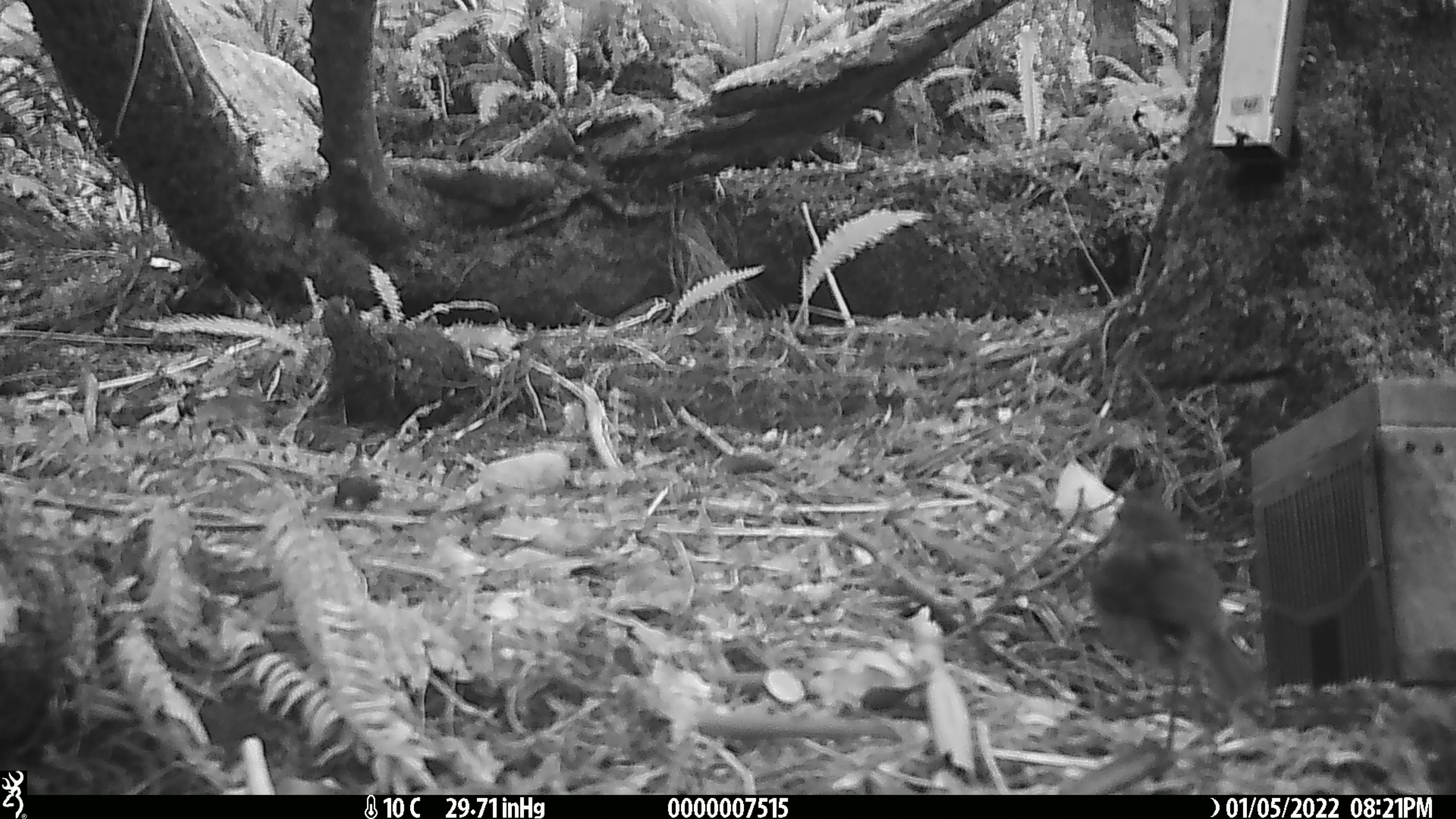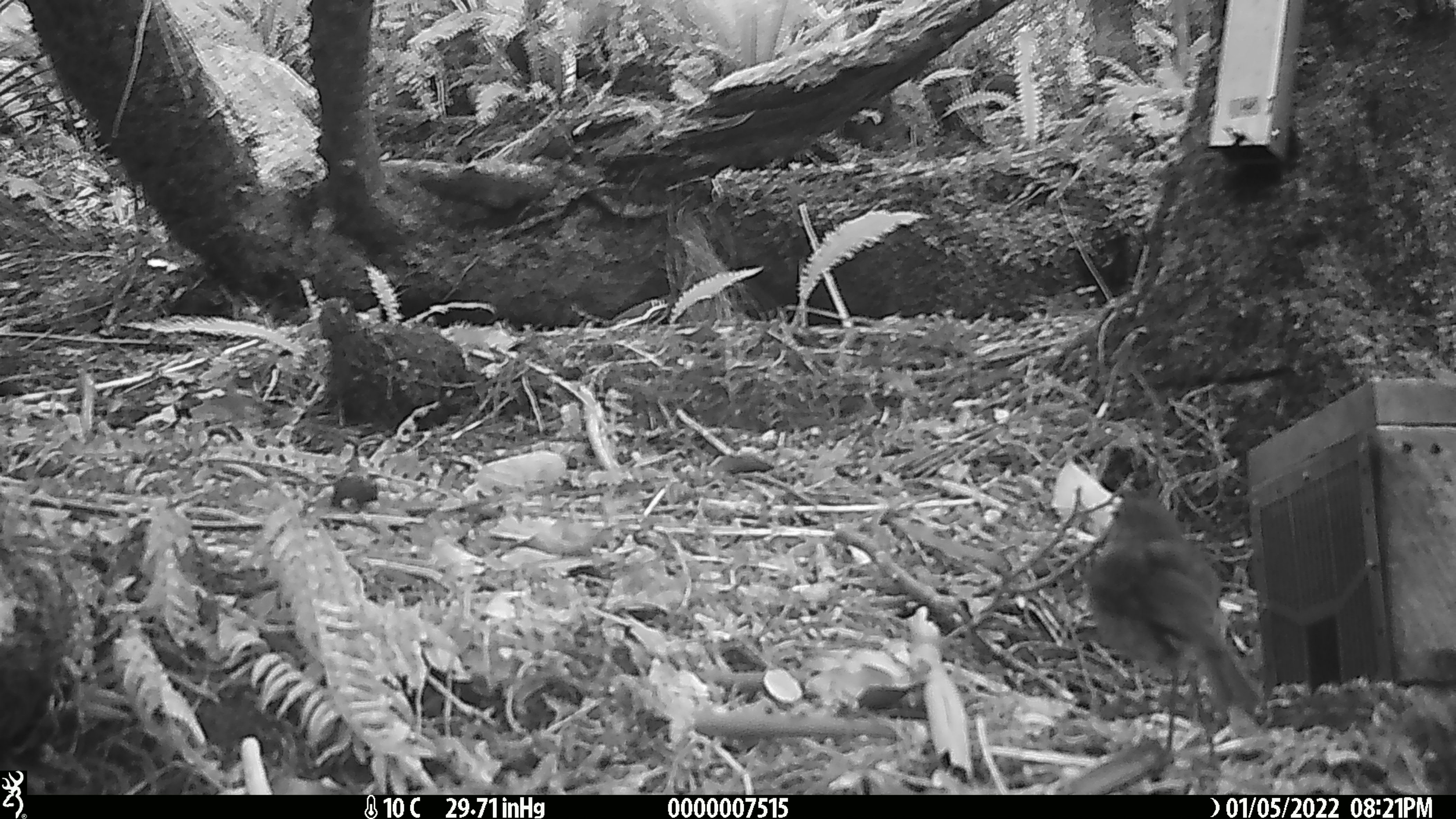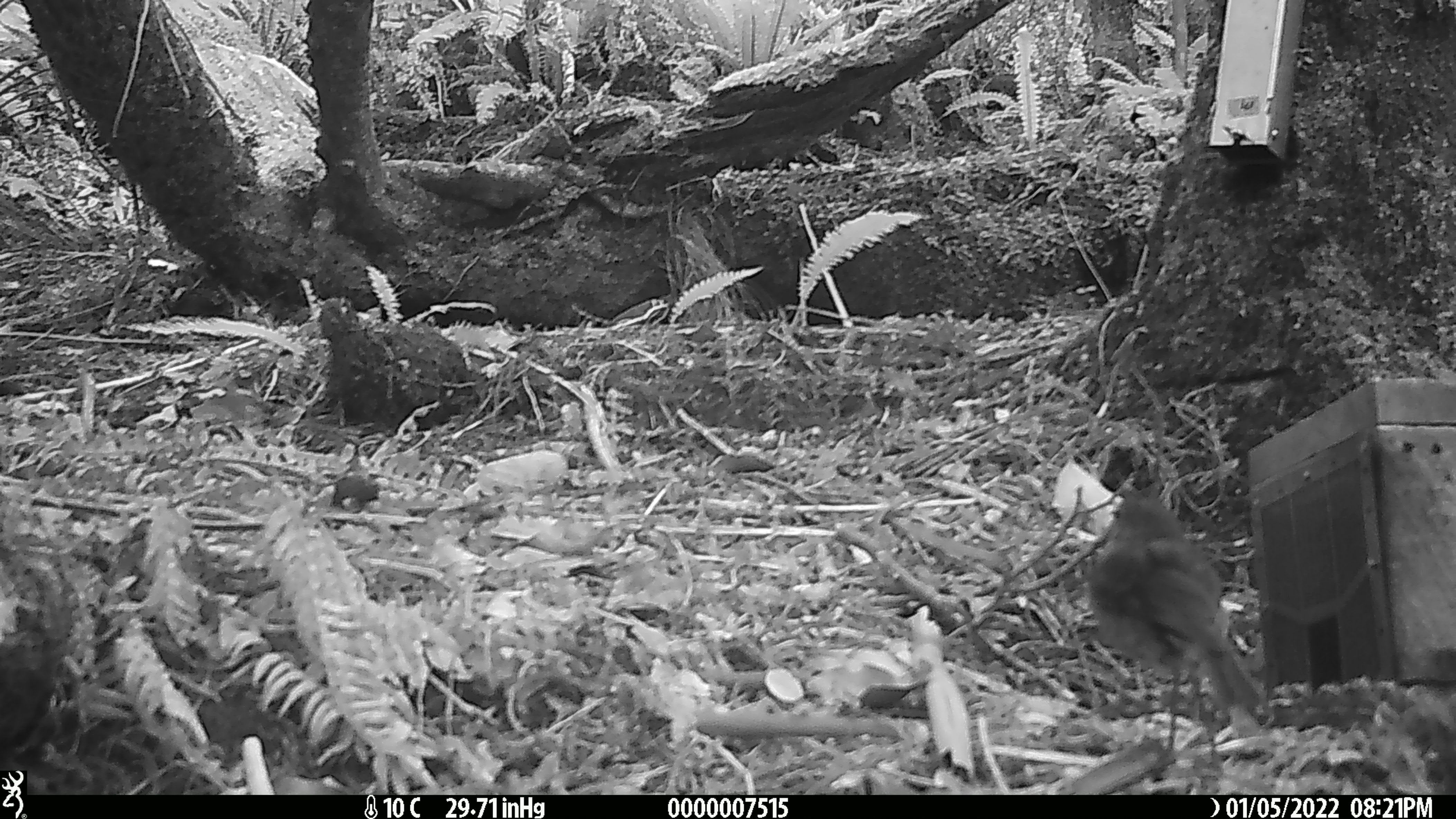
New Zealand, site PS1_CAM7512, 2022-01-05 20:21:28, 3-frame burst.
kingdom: Animalia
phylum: Chordata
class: Aves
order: Passeriformes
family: Petroicidae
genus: Petroica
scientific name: Petroica australis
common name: new zealand robin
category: robin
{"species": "robin (new zealand robin) (Petroica australis)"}